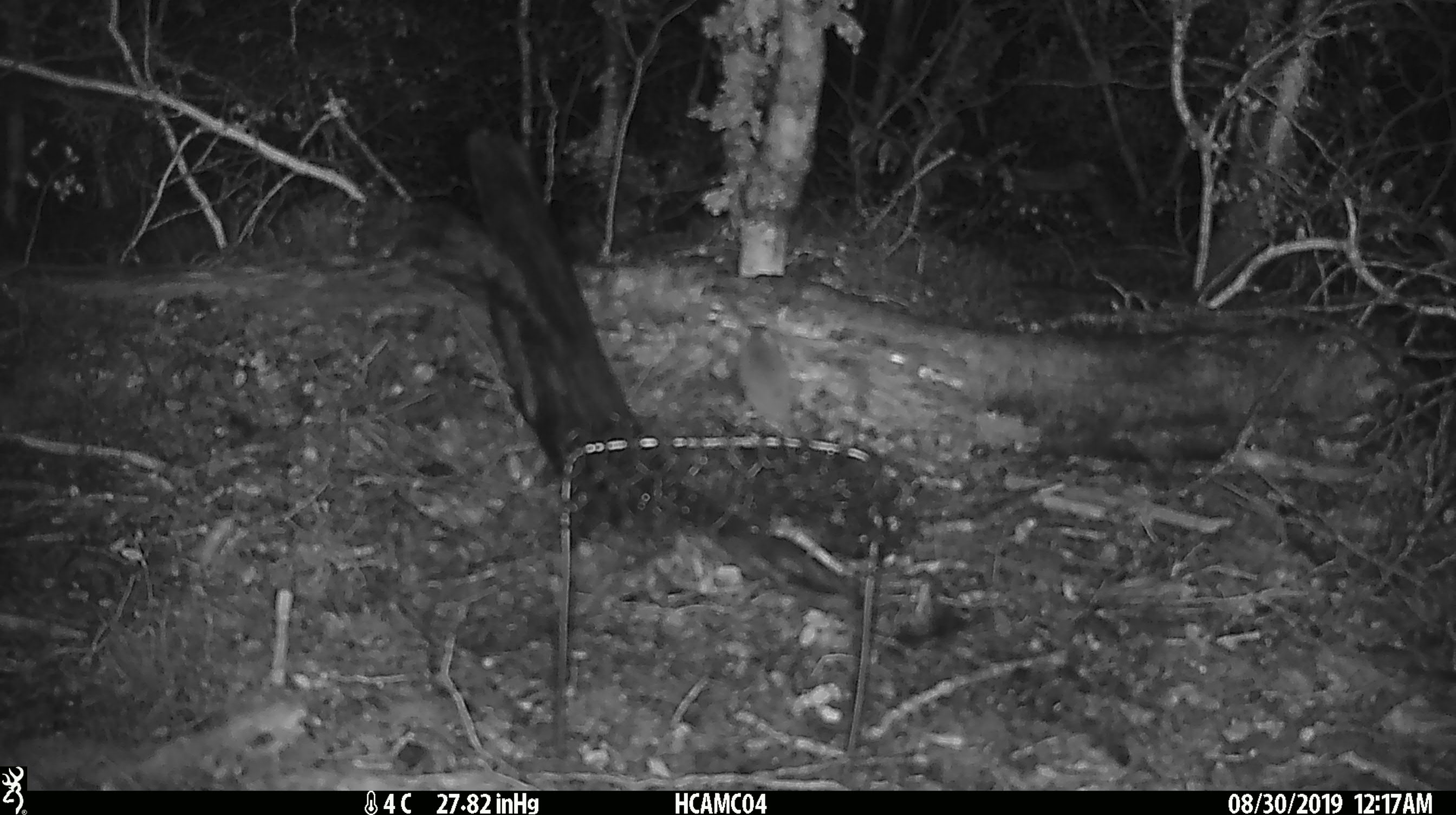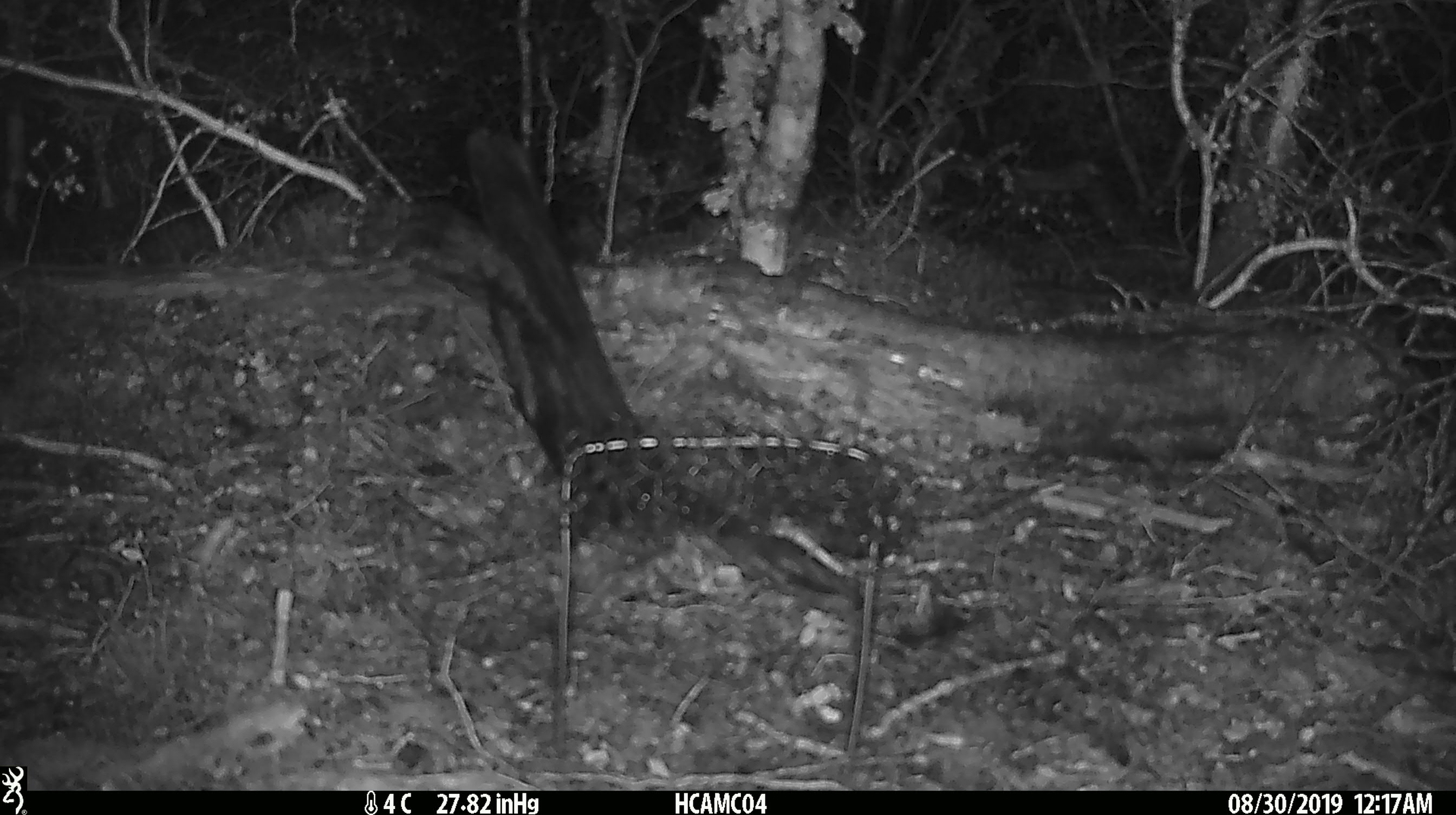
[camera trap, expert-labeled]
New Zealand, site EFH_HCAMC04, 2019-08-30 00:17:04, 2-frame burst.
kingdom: Animalia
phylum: Chordata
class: Mammalia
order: Rodentia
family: Muridae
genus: Mus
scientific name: Mus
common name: mouse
Mouse (Mus).